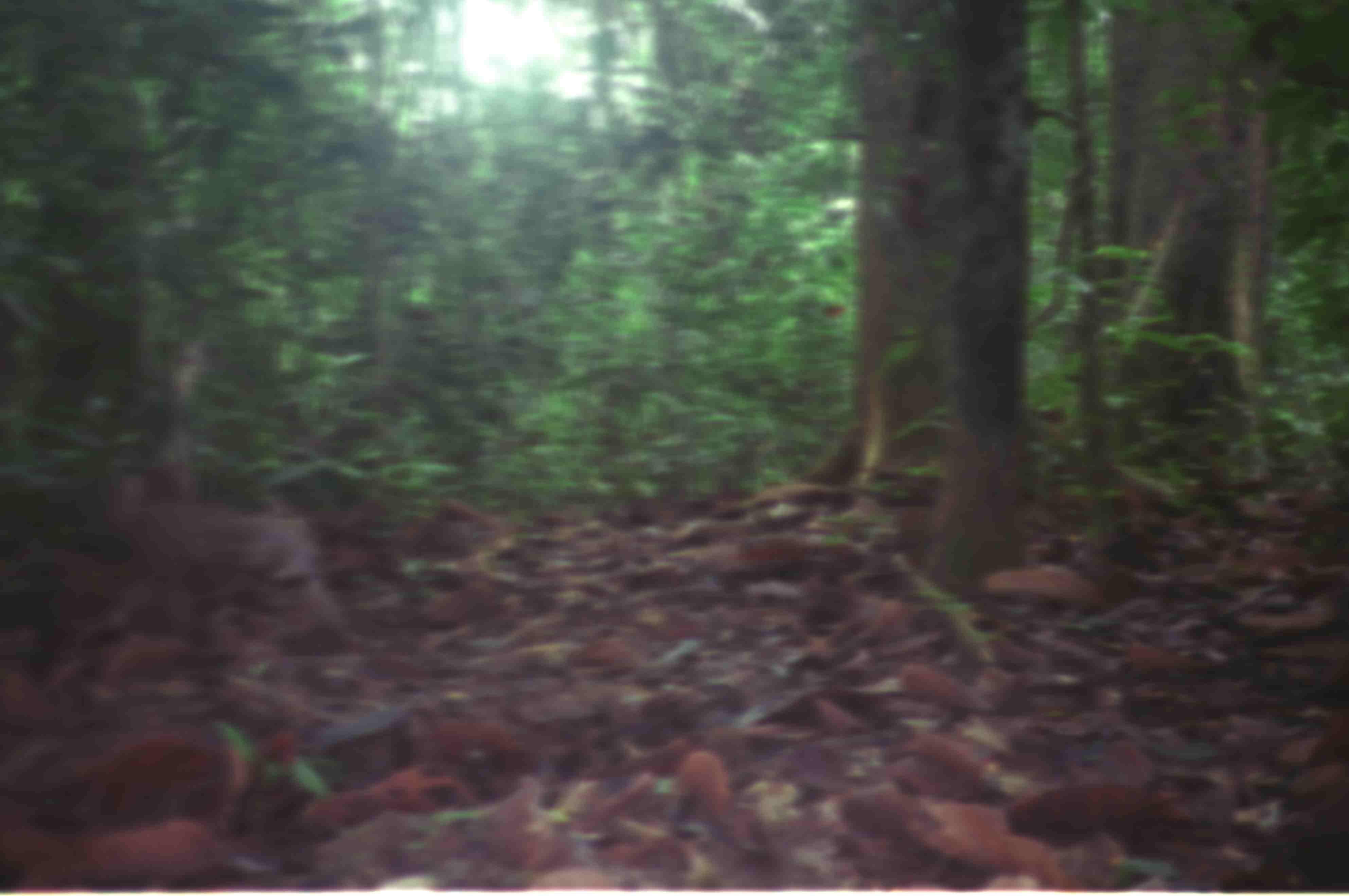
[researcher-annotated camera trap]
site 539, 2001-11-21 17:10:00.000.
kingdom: Animalia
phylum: Chordata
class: Mammalia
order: Primates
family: Cercopithecidae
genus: Macaca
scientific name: Macaca nemestrina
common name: southern pig-tailed macaque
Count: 1.